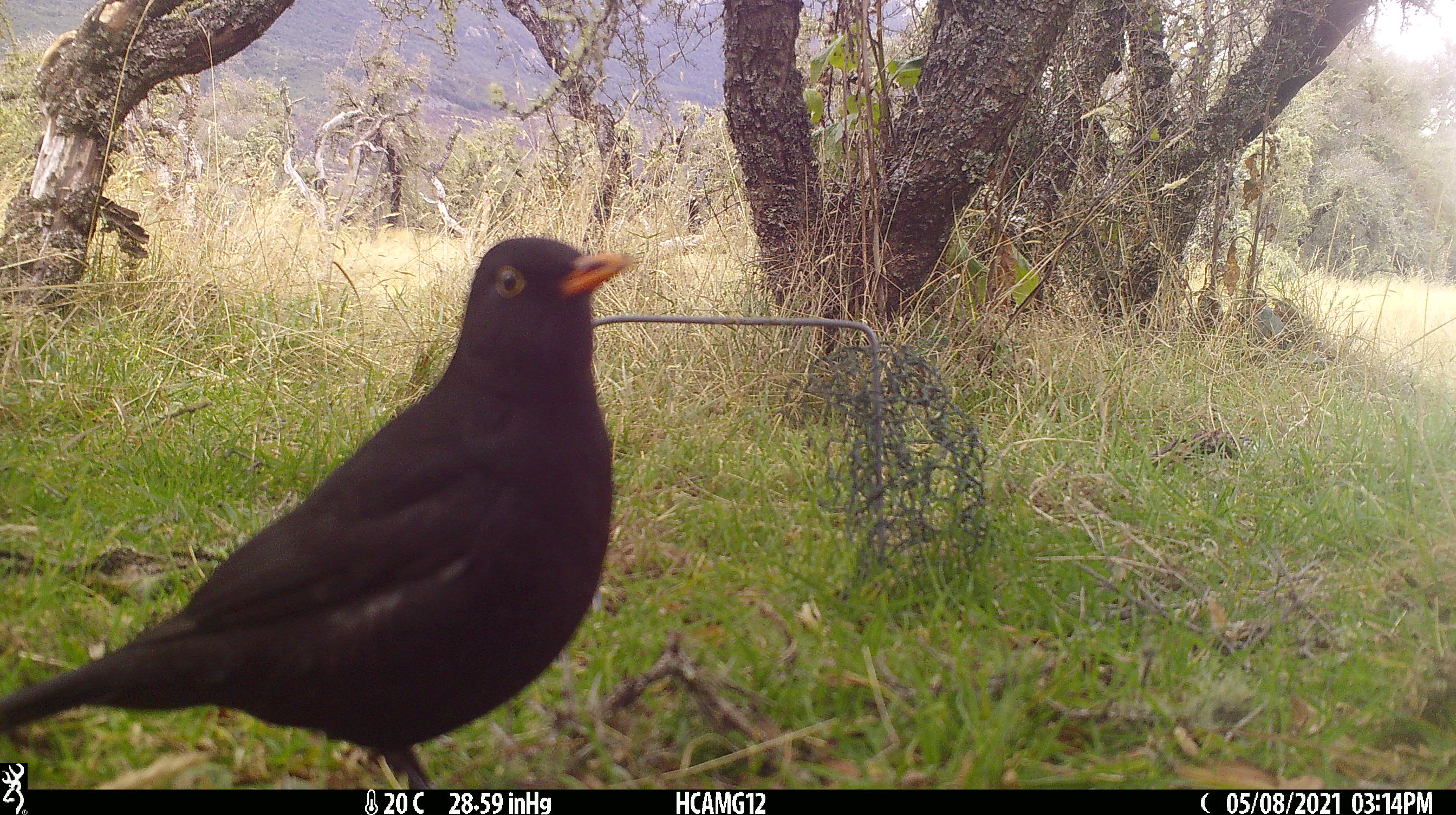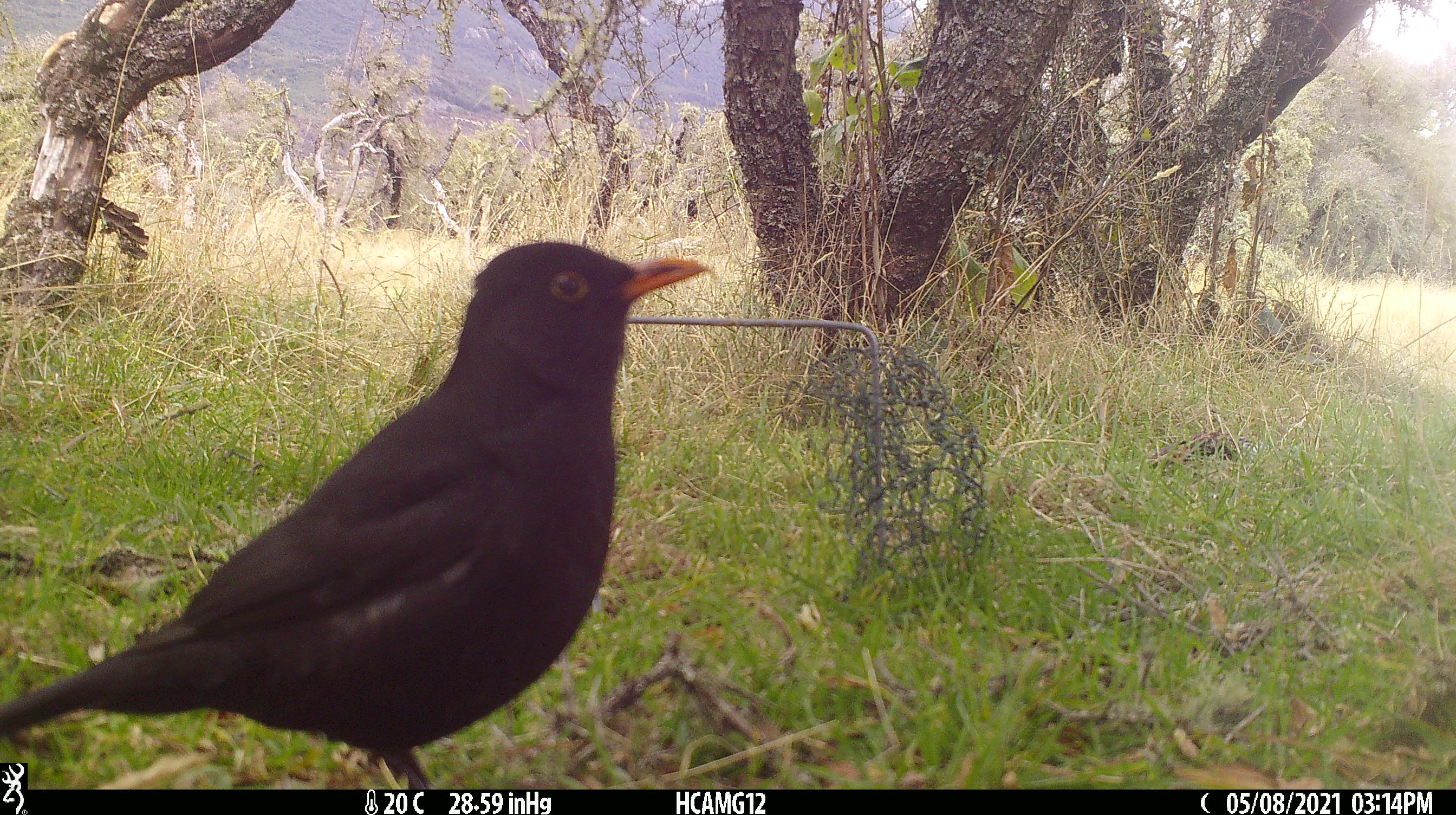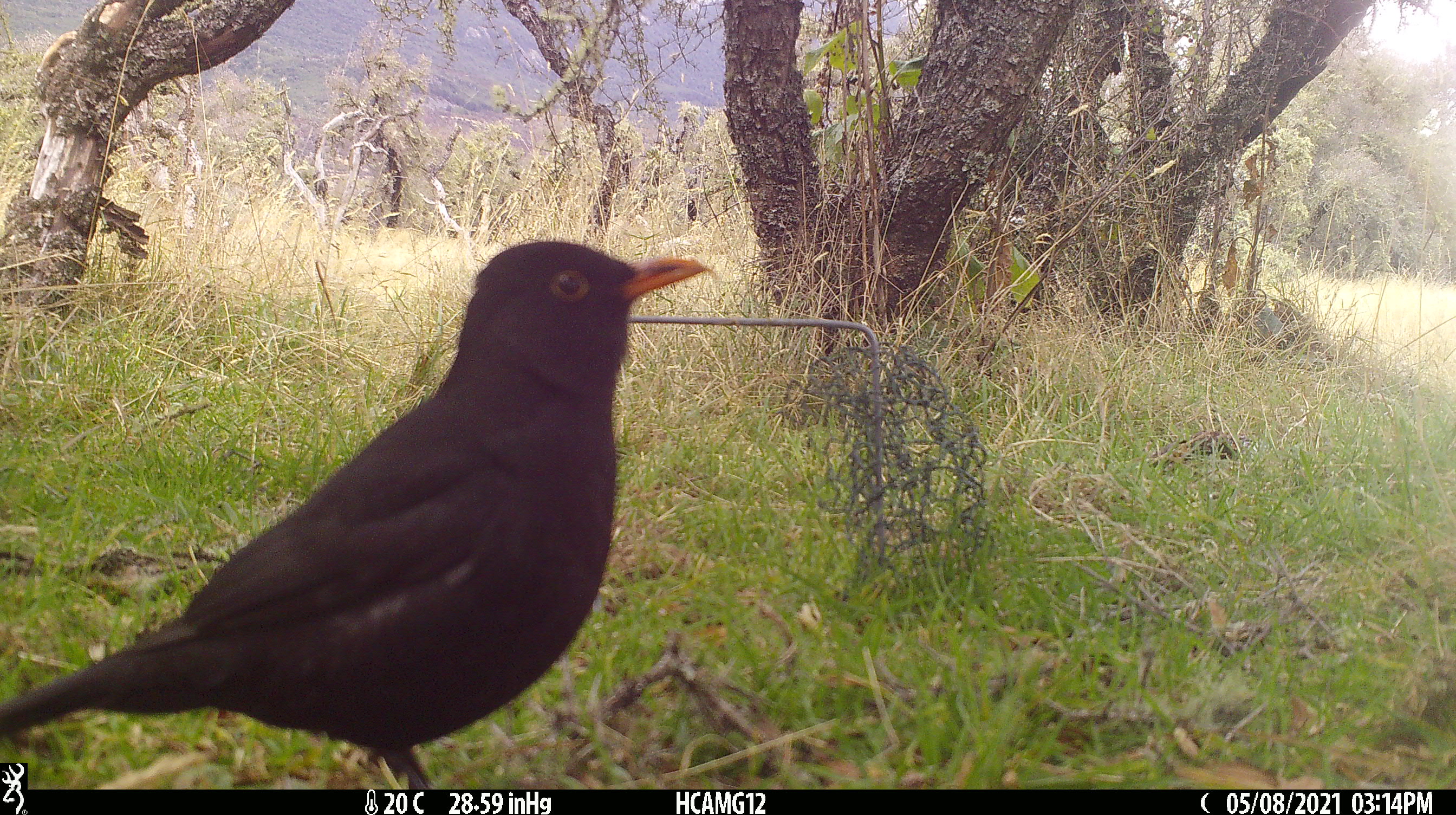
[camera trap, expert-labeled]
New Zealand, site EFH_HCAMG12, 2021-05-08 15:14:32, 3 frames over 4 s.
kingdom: Animalia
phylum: Chordata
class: Aves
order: Passeriformes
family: Turdidae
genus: Turdus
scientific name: Turdus merula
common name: eurasian blackbird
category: blackbird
Blackbird (eurasian blackbird) (Turdus merula).